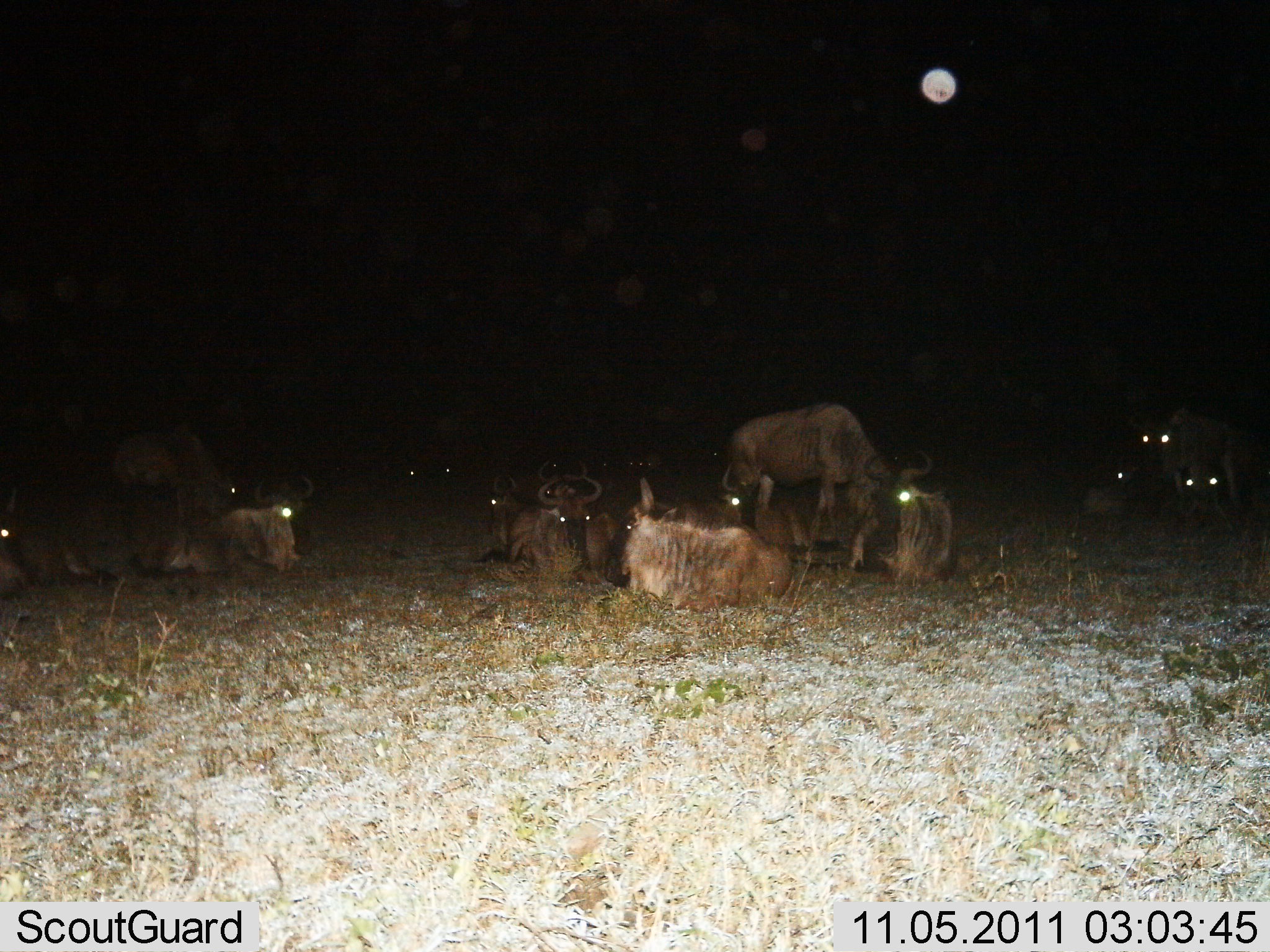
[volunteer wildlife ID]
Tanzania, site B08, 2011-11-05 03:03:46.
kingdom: Animalia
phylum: Chordata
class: Mammalia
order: Artiodactyla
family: Bovidae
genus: Connochaetes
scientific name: Connochaetes taurinus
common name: blue wildebeest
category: wildebeest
Wildebeest (blue wildebeest) (Connochaetes taurinus), count 11-50. Behavior (volunteer vote fractions): standing 55%, resting 100%, moving 0%, interacting 9%. Young present (vote fraction): 0%. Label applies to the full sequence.